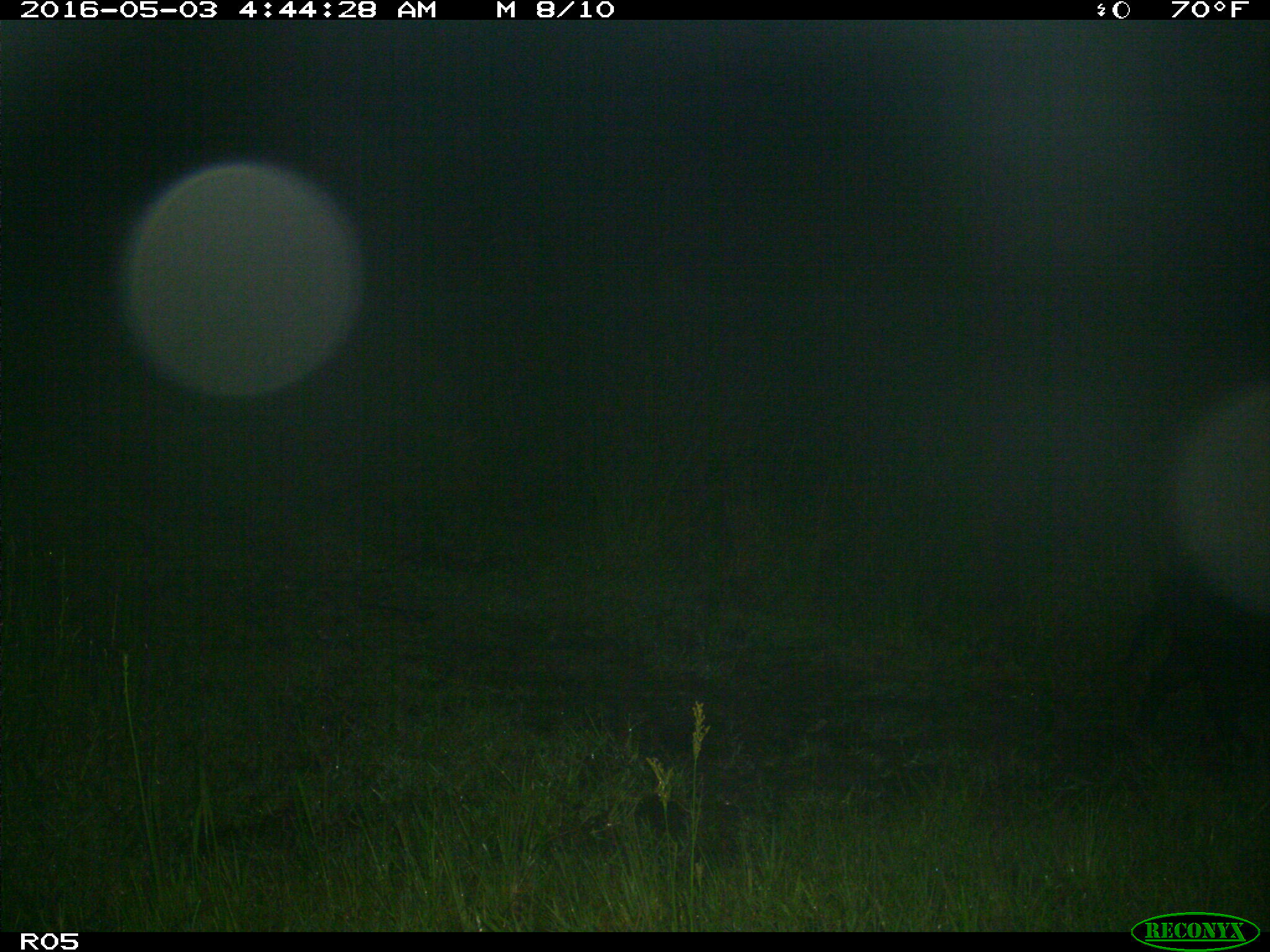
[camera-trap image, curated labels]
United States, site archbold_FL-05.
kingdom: Animalia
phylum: Chordata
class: Mammalia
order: Artiodactyla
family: Suidae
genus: Sus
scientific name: Sus scrofa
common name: wild boar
Sus scrofa (wild boar).